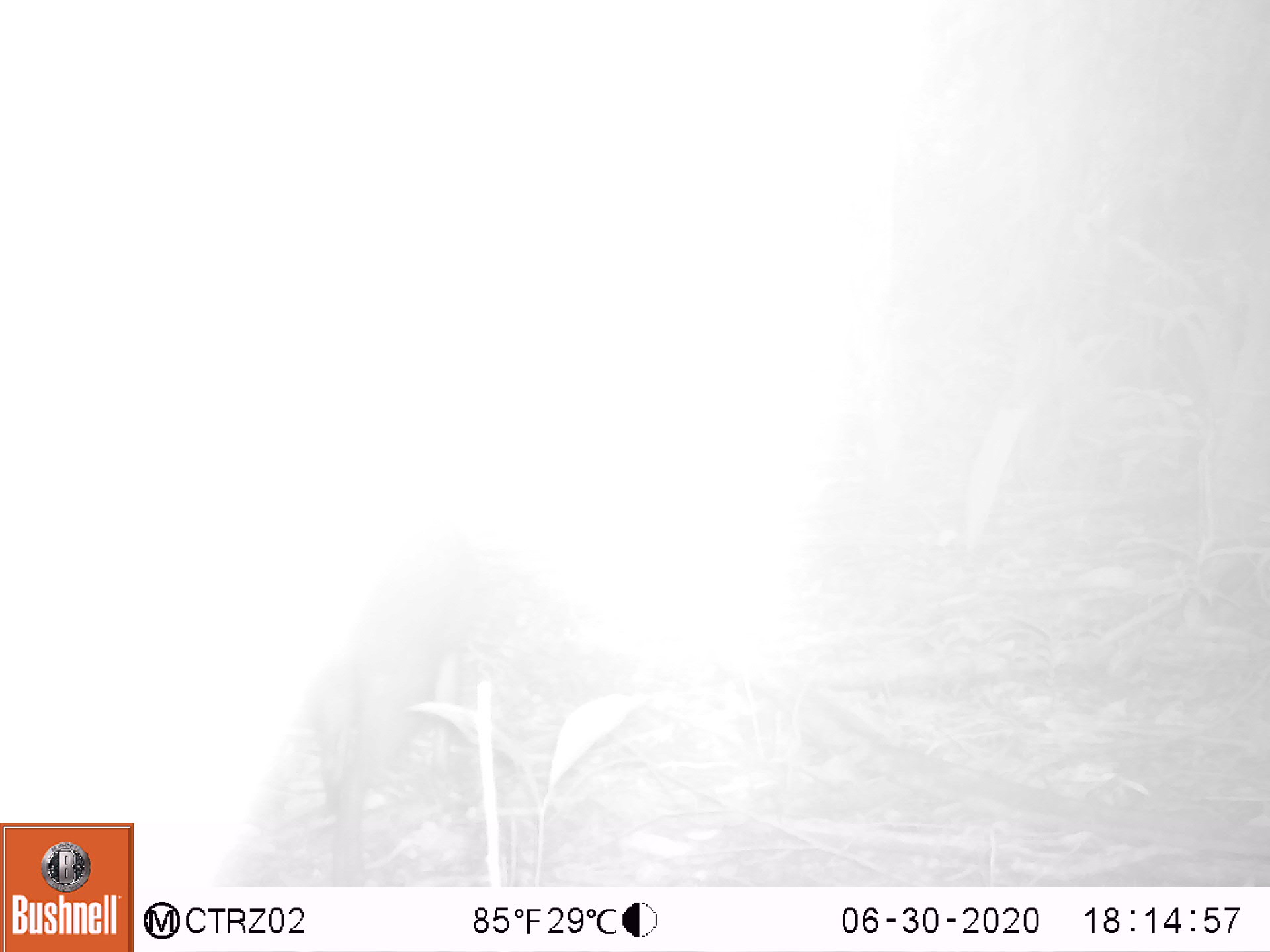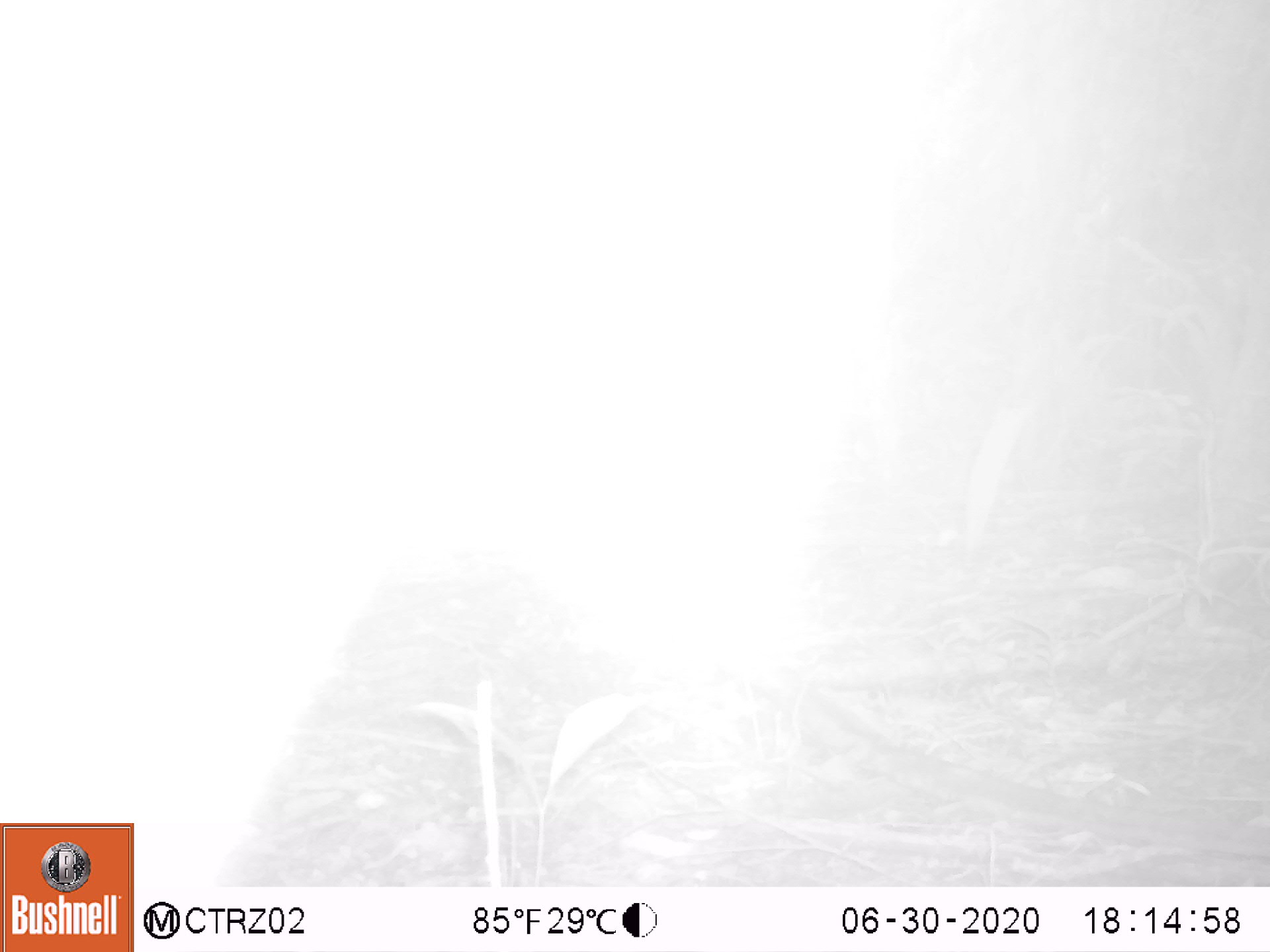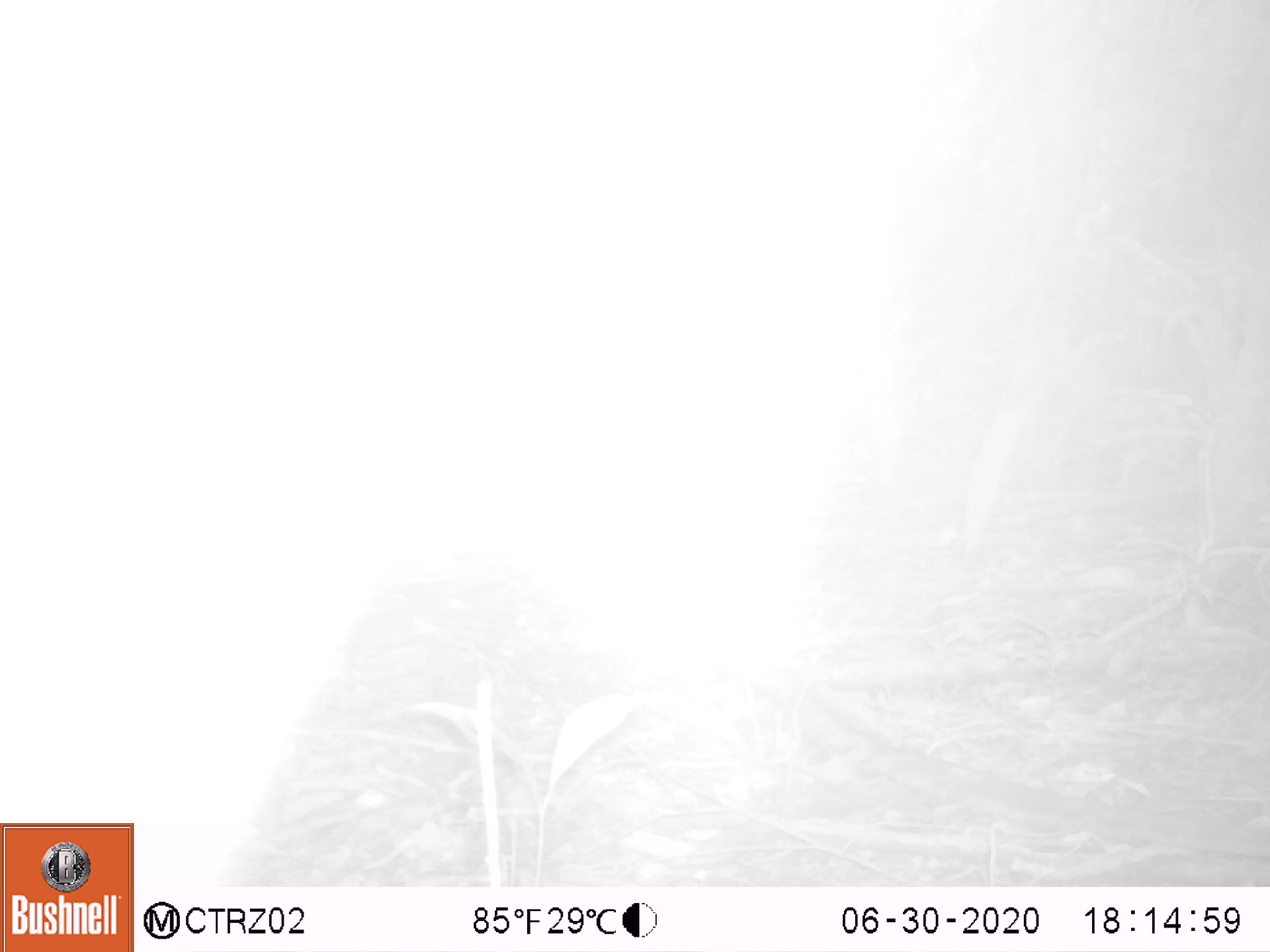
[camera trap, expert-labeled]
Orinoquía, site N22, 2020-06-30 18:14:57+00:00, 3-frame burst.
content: unidentified animal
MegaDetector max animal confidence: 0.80